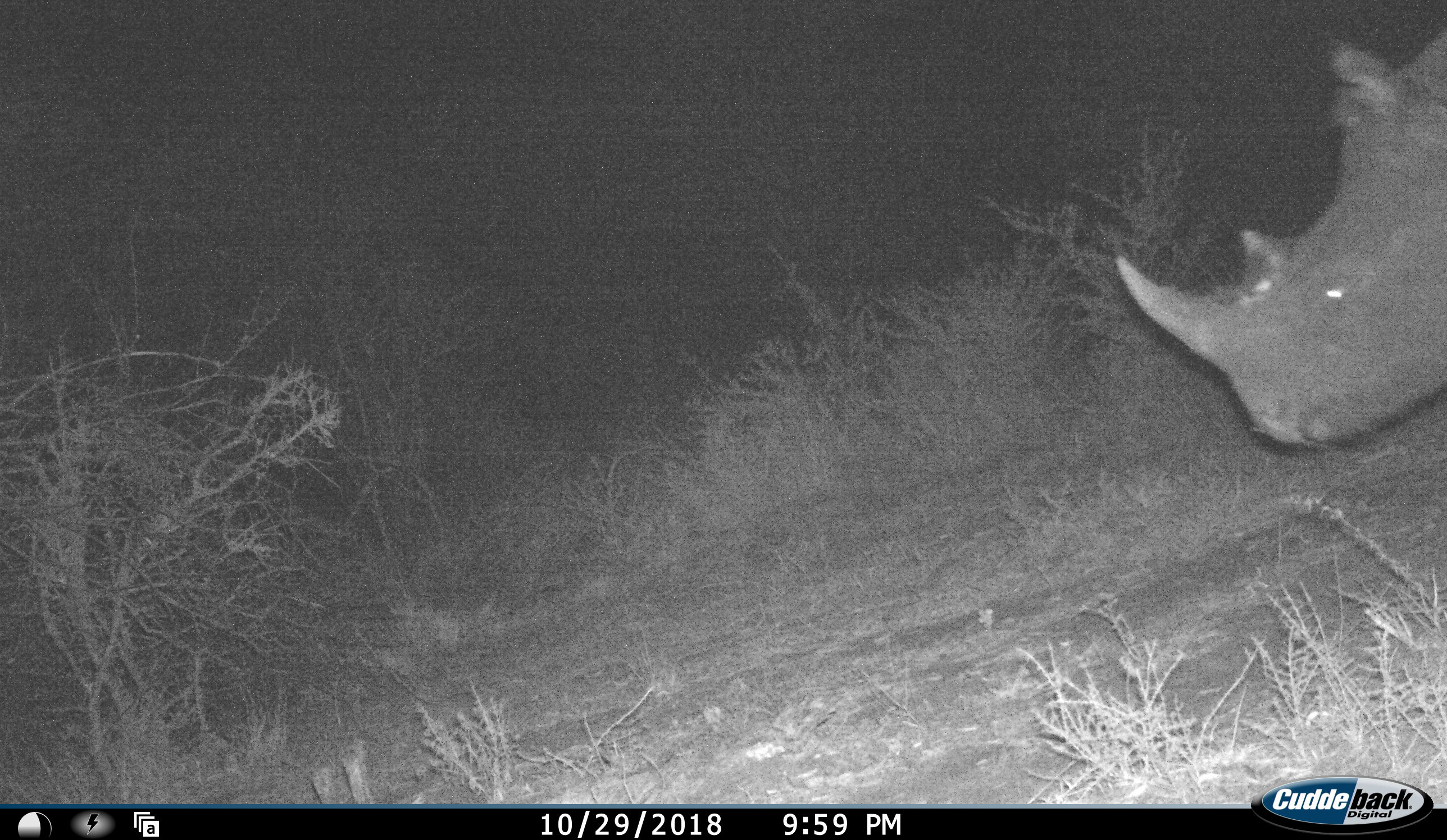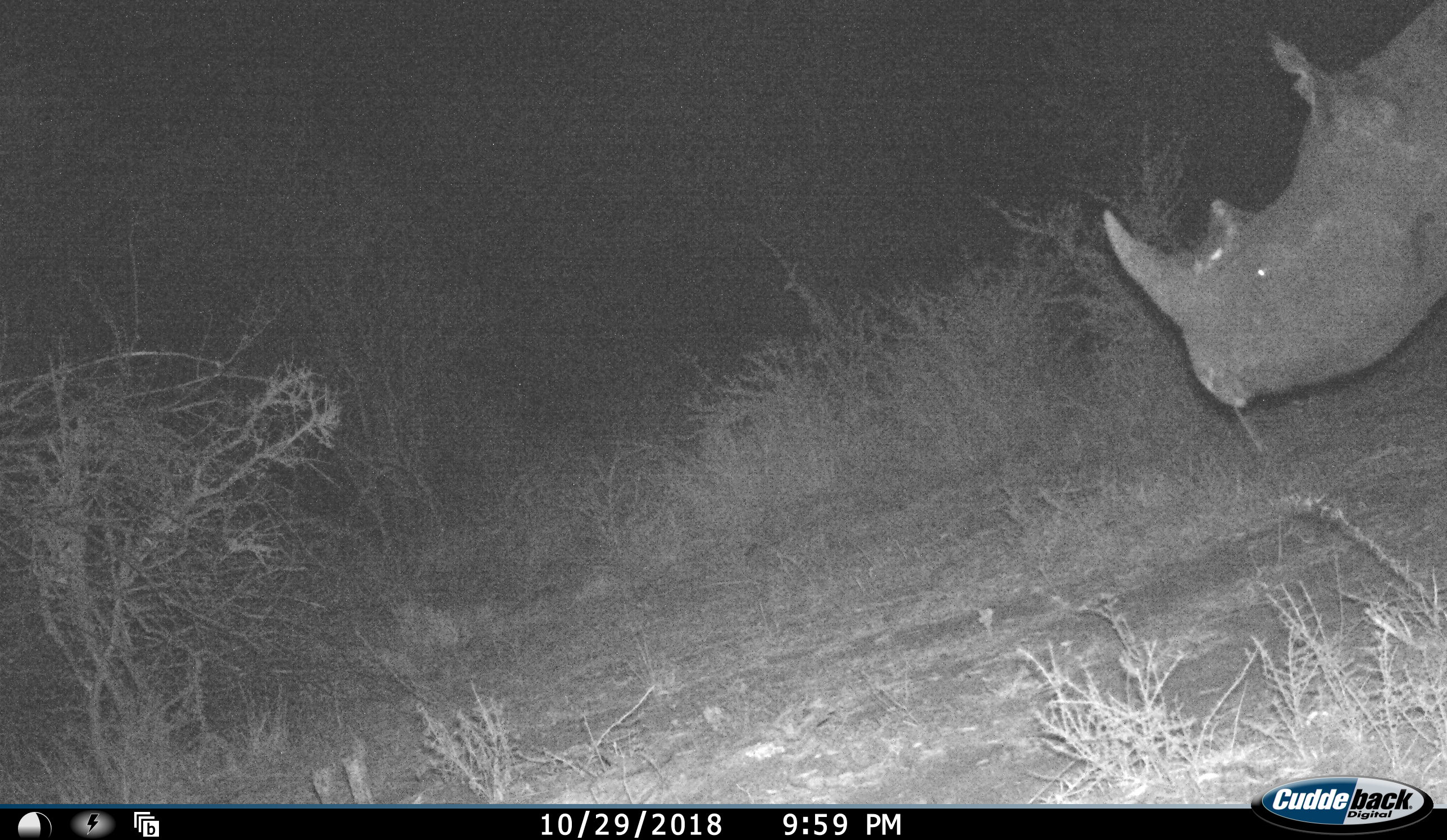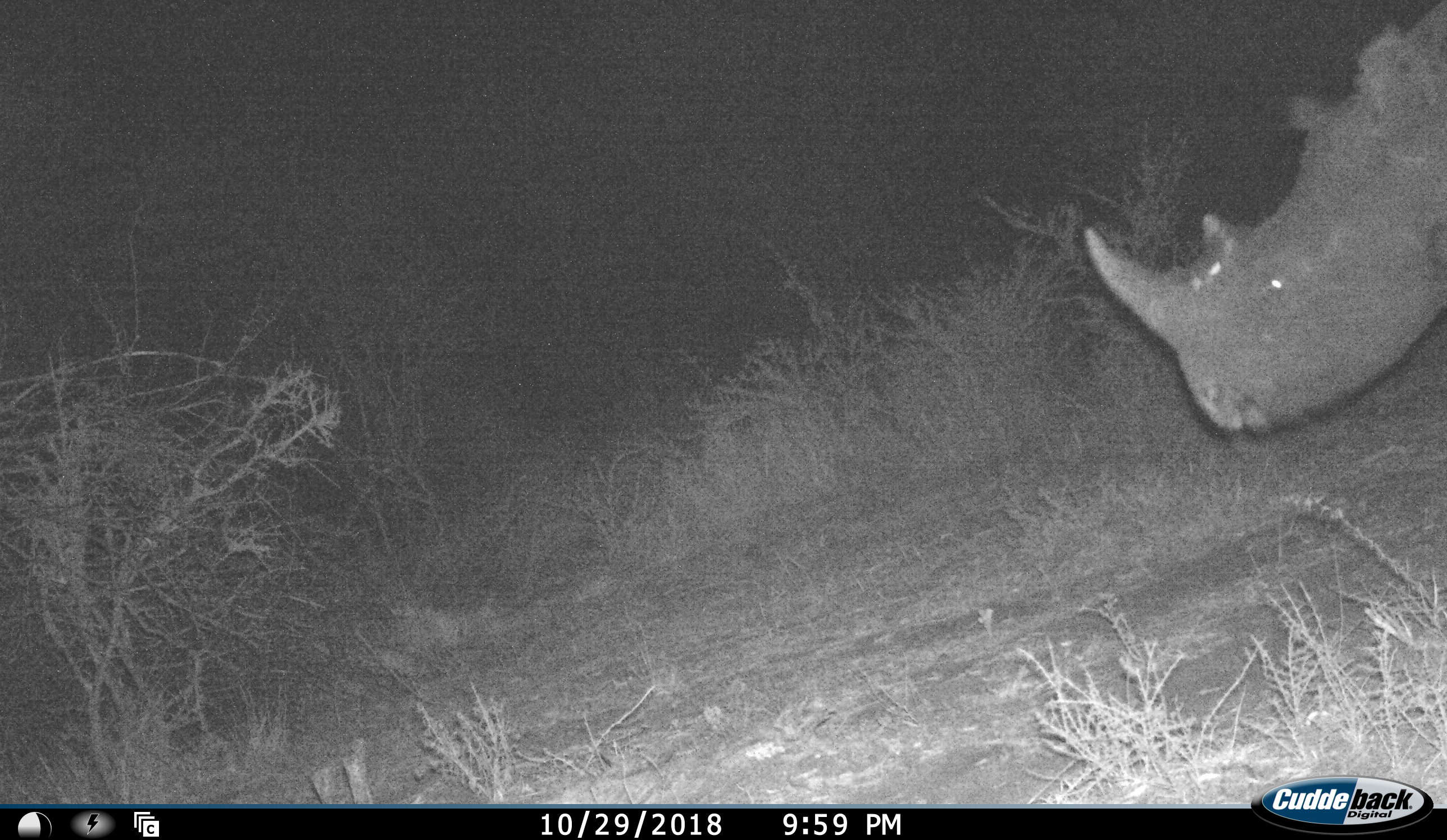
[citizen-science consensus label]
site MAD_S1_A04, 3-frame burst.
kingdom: Animalia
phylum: Chordata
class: Mammalia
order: Perissodactyla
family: Rhinocerotidae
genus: Diceros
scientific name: Diceros bicornis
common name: black rhinoceros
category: rhinocerosblack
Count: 1.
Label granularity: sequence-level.